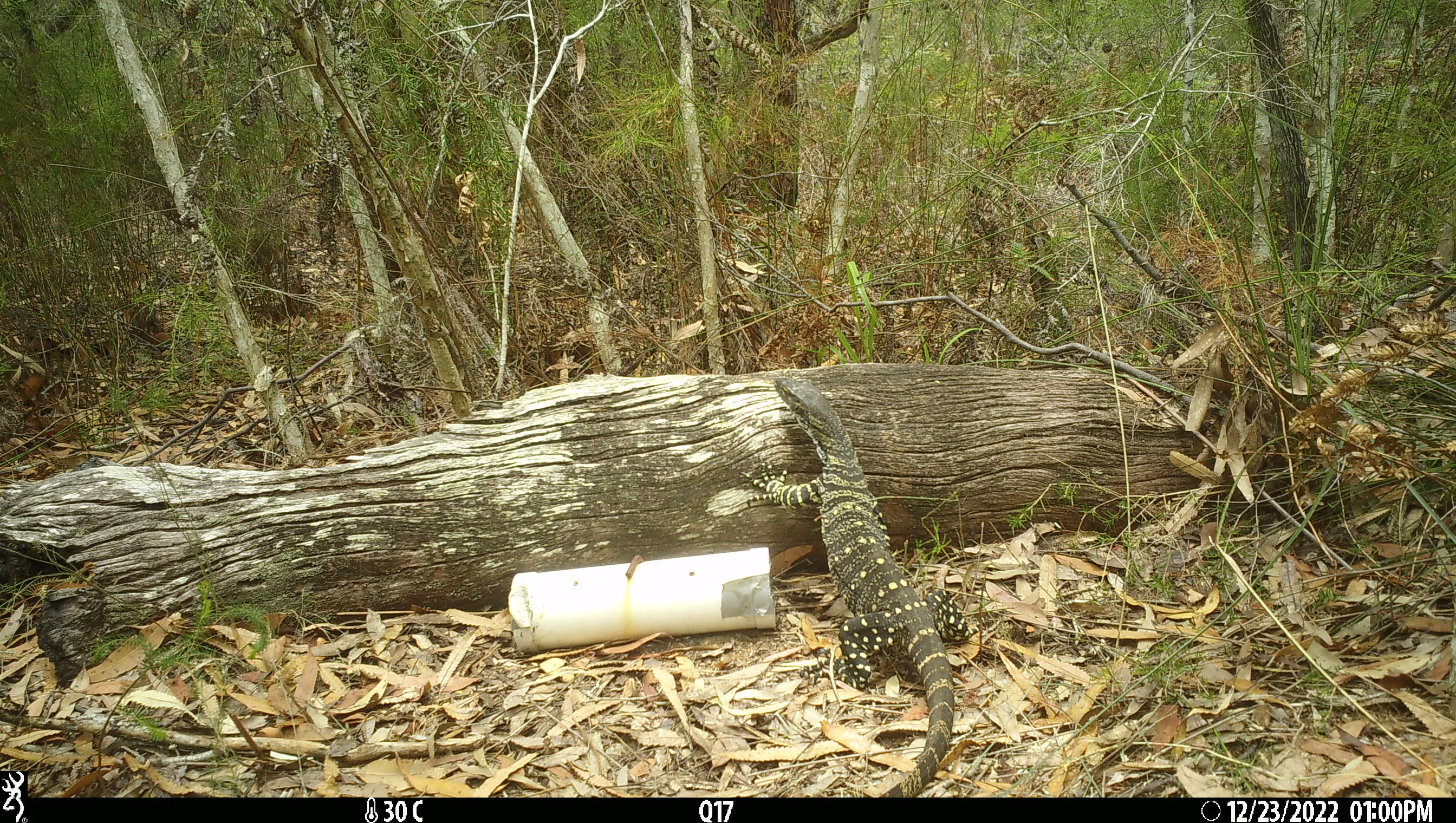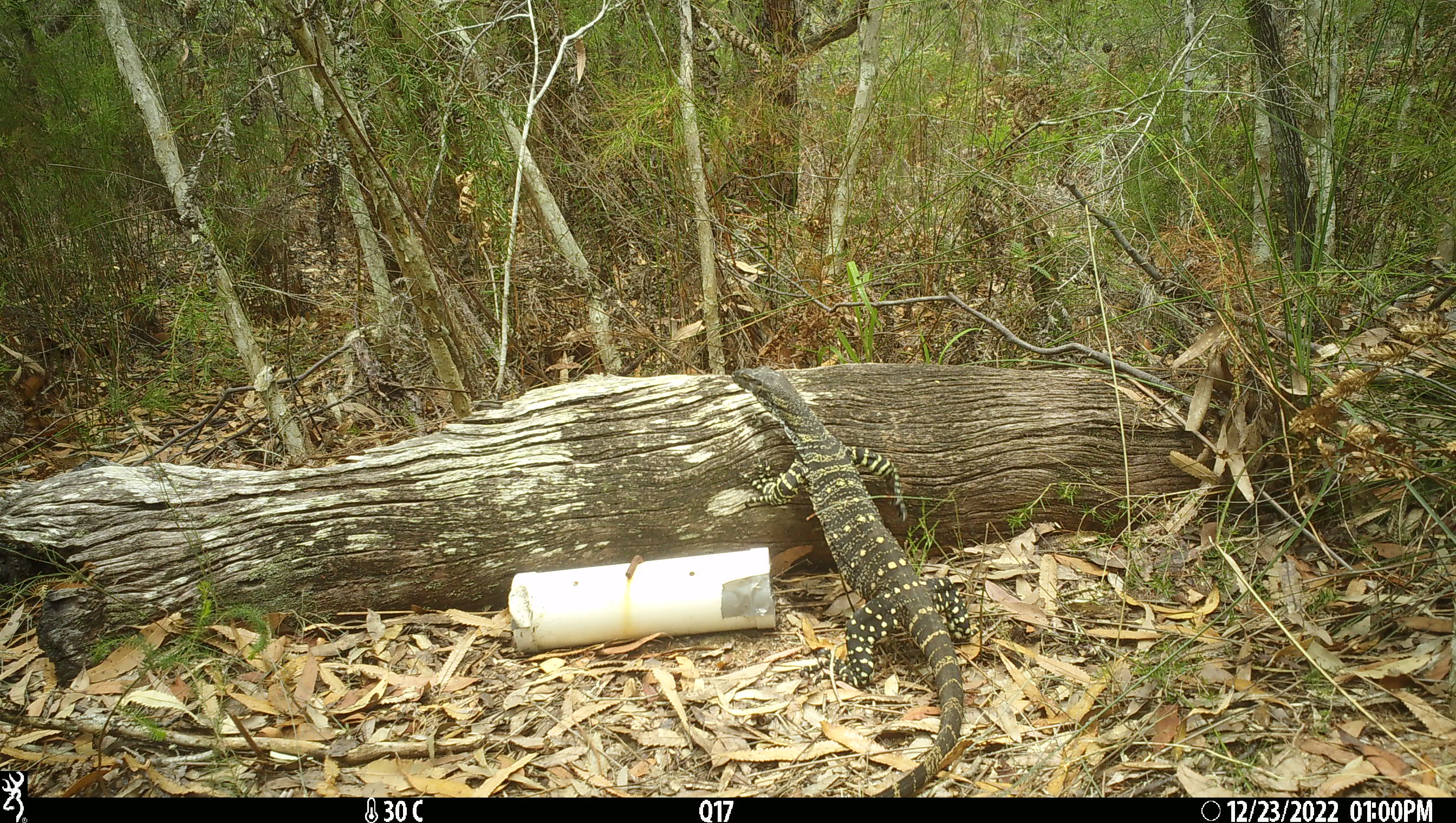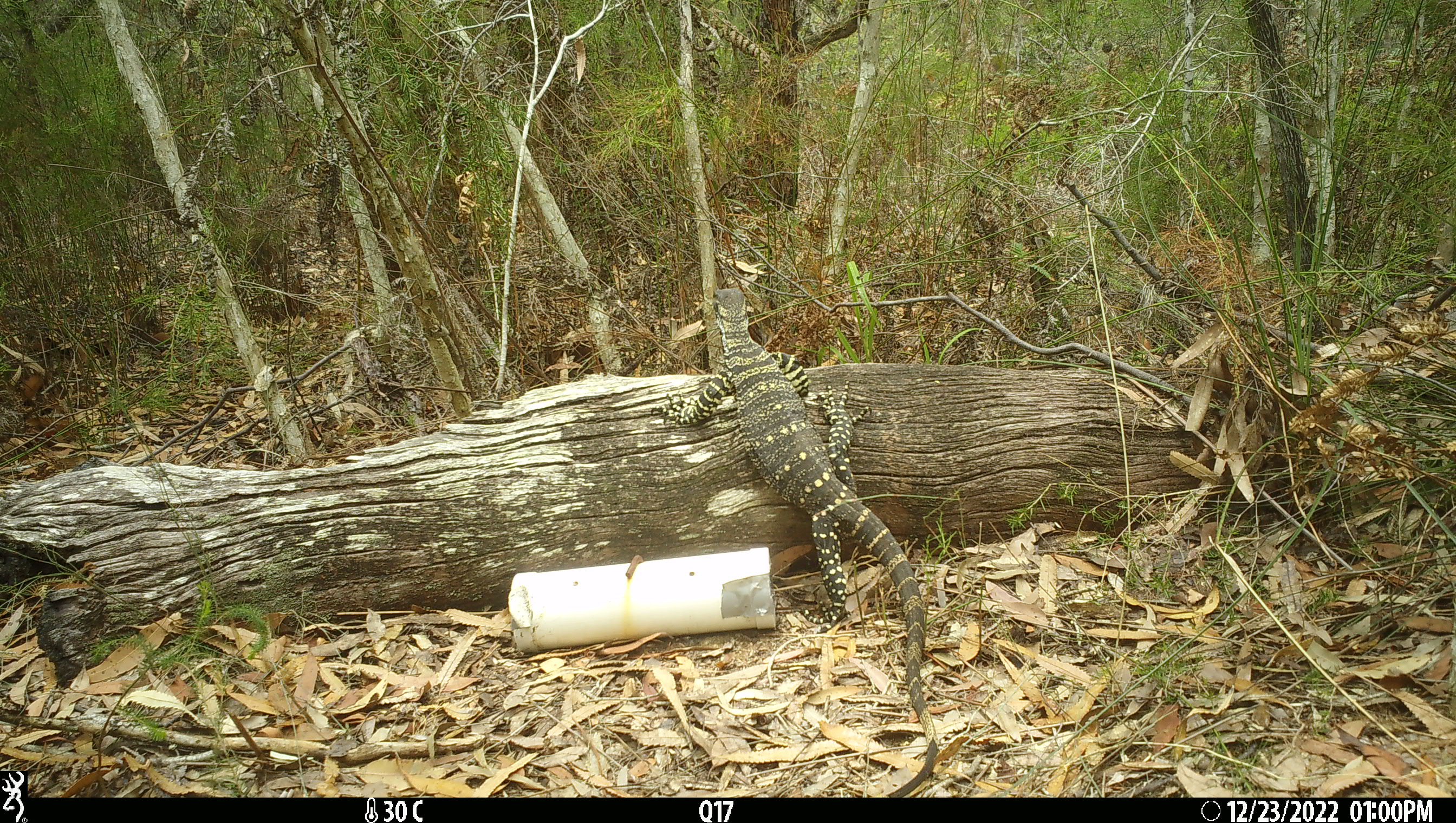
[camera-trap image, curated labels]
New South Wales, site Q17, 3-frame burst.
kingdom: Animalia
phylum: Chordata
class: Reptilia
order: Squamata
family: Varanidae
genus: Varanus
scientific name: Varanus varius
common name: lace monitor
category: goanna